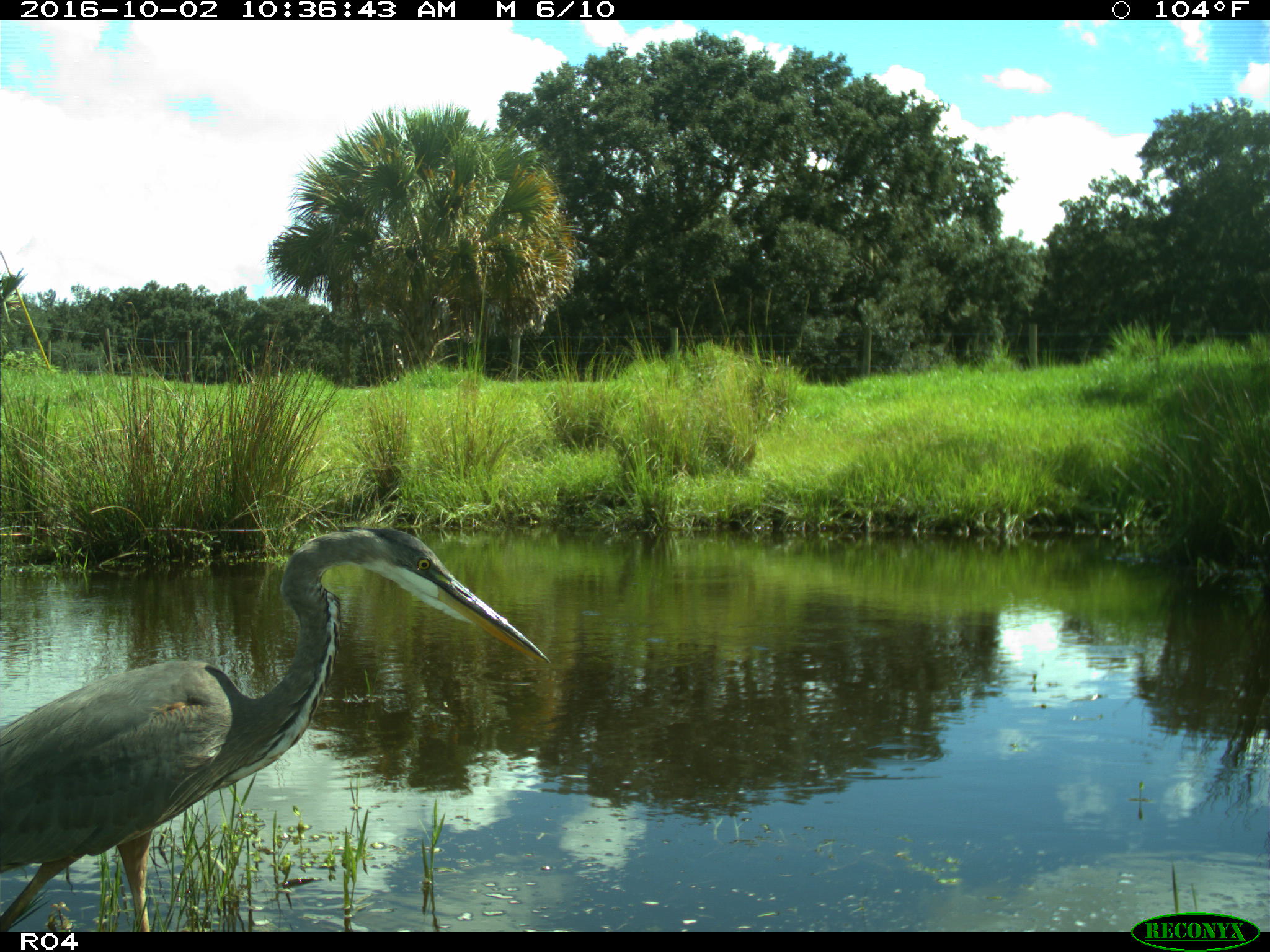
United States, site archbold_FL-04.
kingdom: Animalia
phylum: Chordata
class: Aves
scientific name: Aves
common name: birds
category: unidentified bird